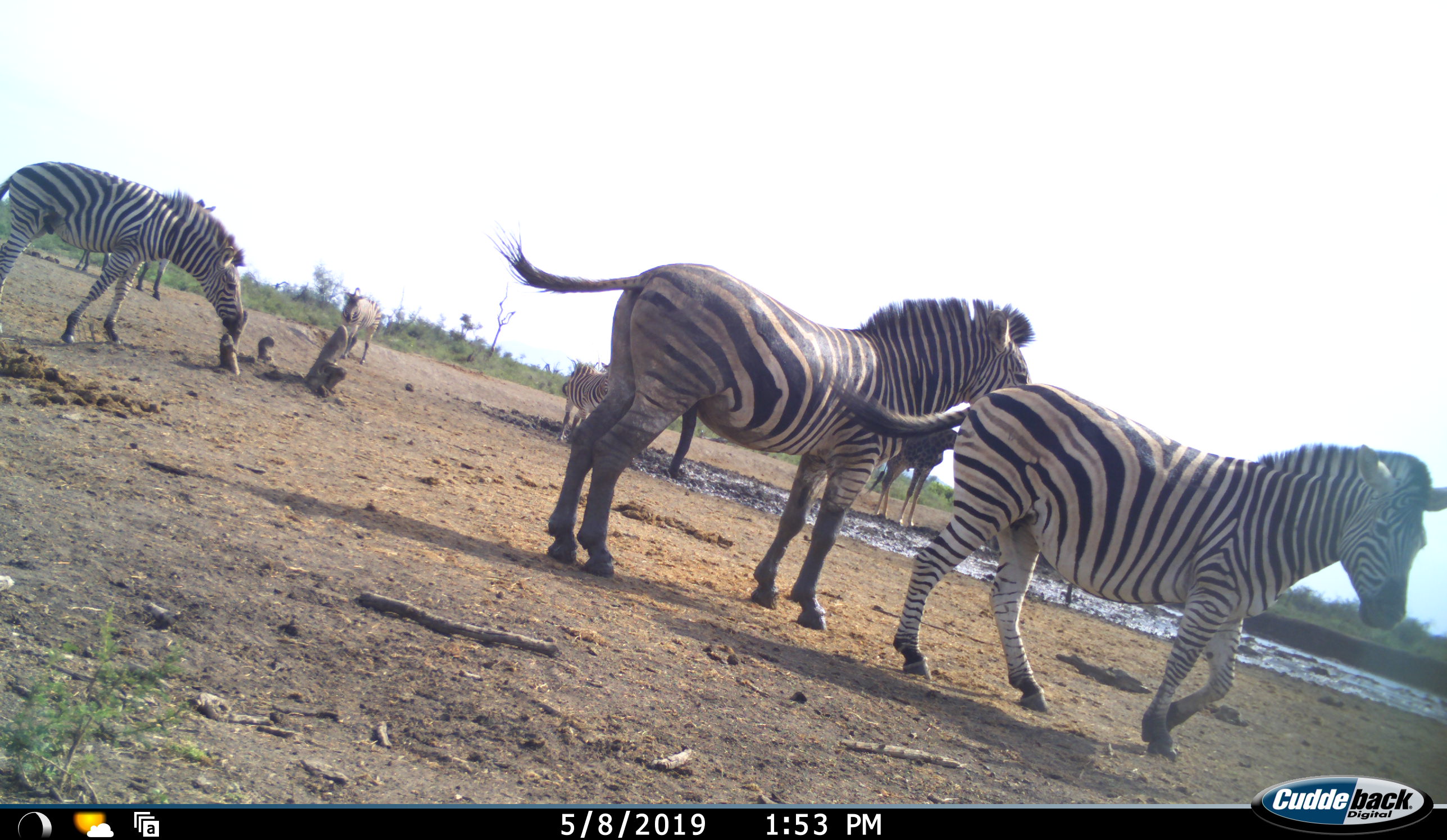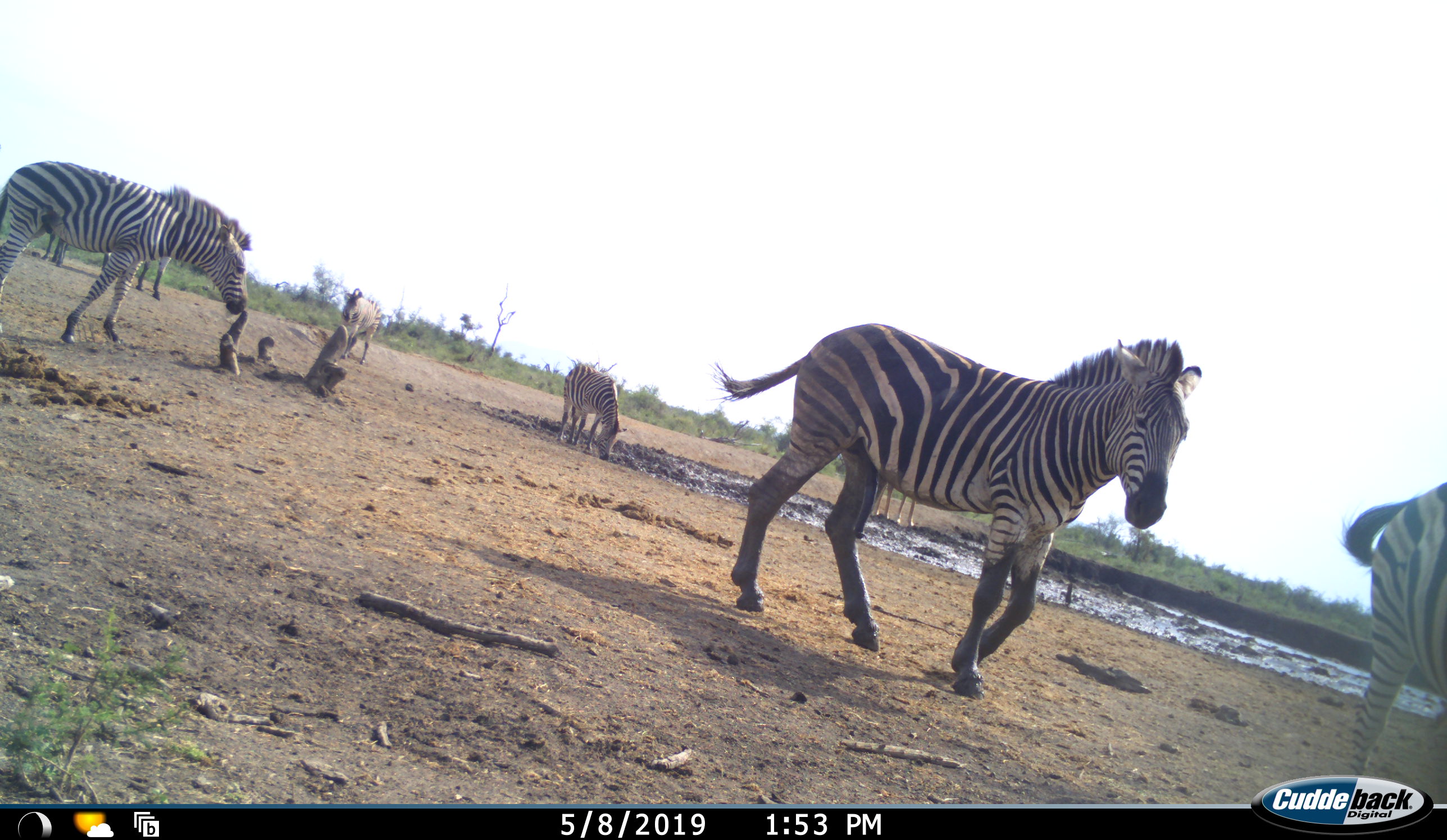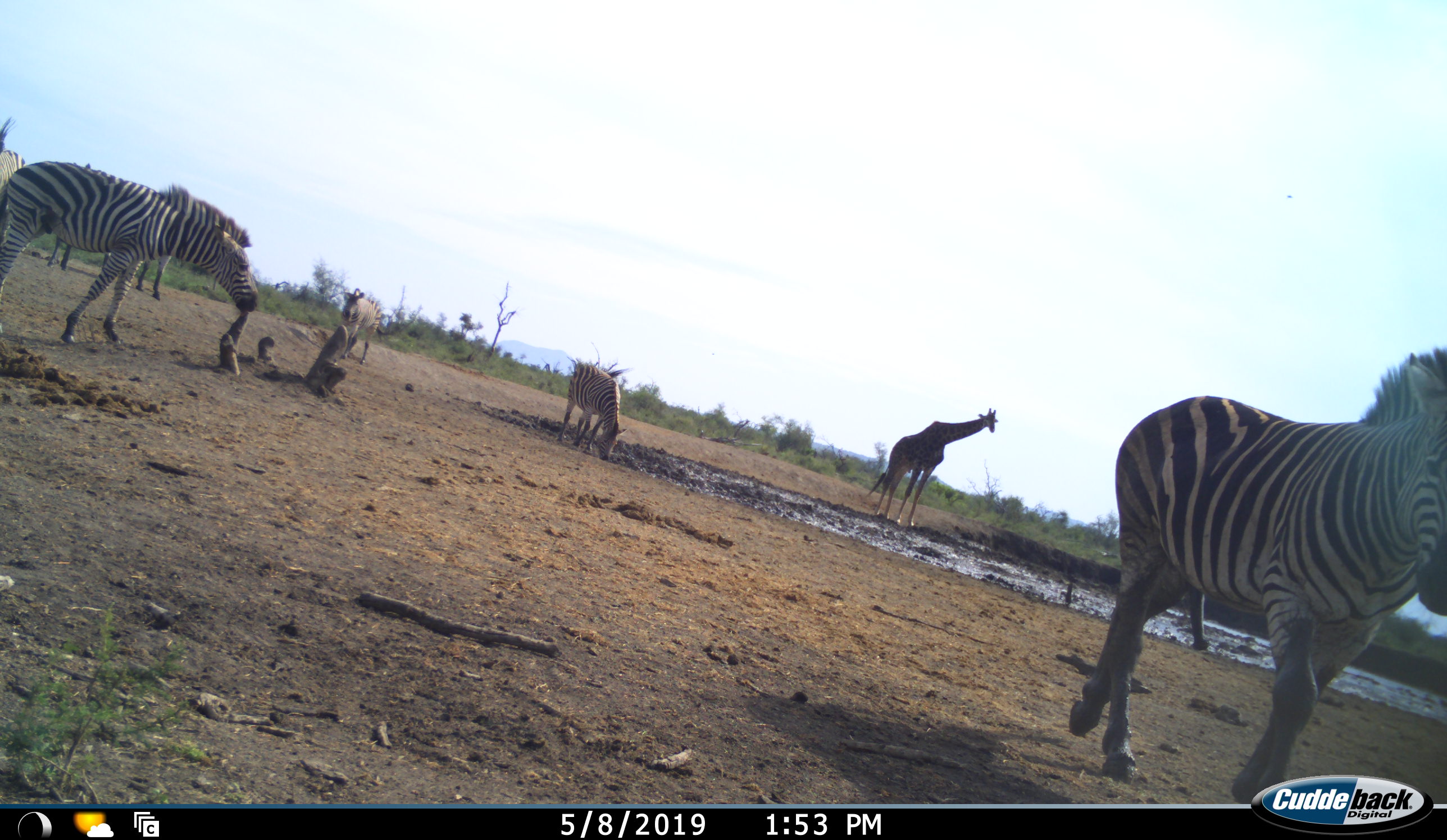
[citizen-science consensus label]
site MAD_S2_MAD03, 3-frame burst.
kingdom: Animalia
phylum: Chordata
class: Mammalia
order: Artiodactyla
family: Giraffidae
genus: Giraffa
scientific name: Giraffa camelopardalis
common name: giraffe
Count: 1.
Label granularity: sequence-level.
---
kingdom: Animalia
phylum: Chordata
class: Mammalia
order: Perissodactyla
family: Equidae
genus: Equus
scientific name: Equus quagga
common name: plains zebra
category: zebraplains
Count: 6.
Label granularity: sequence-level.